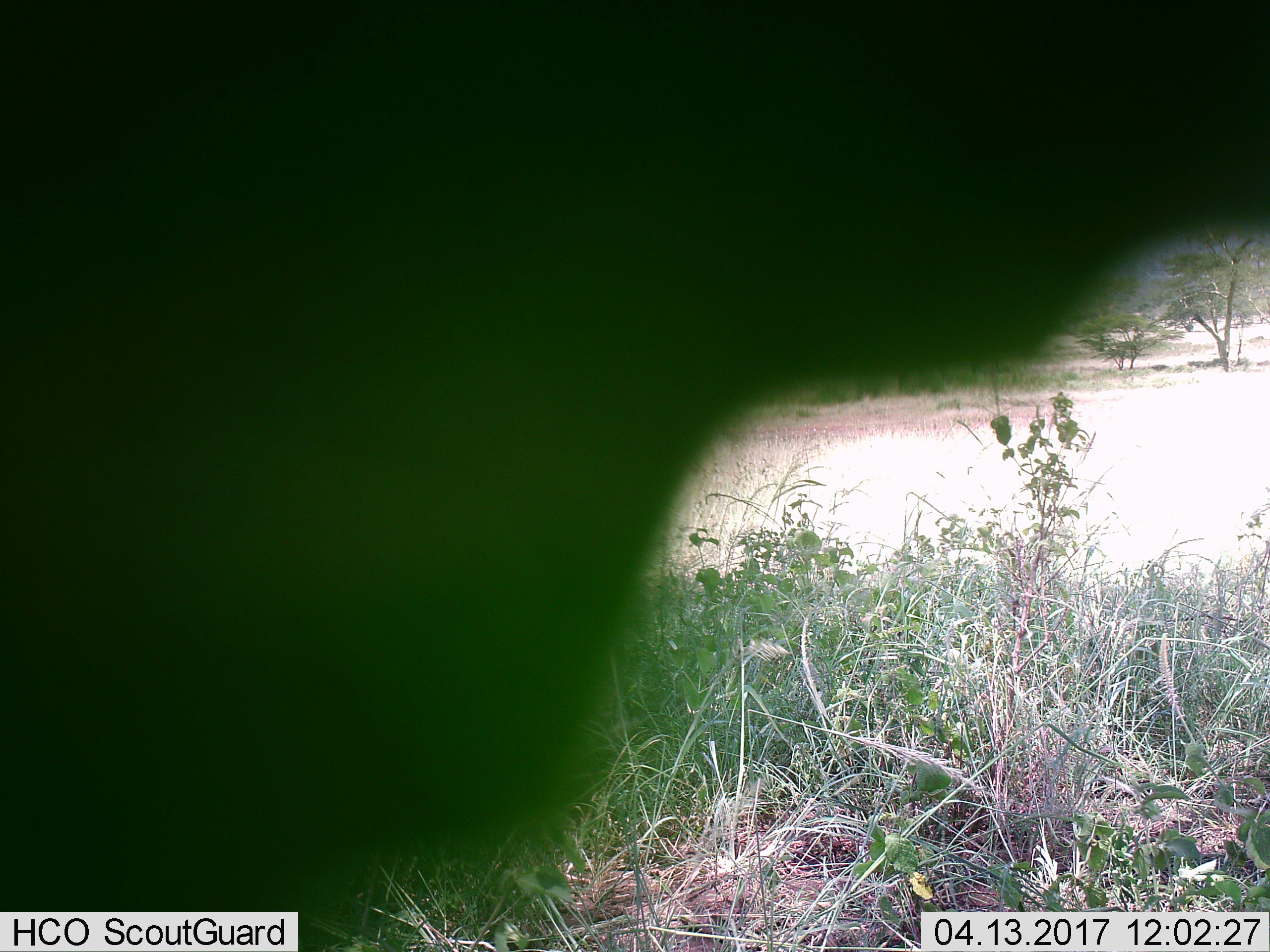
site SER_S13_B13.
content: unidentified animal